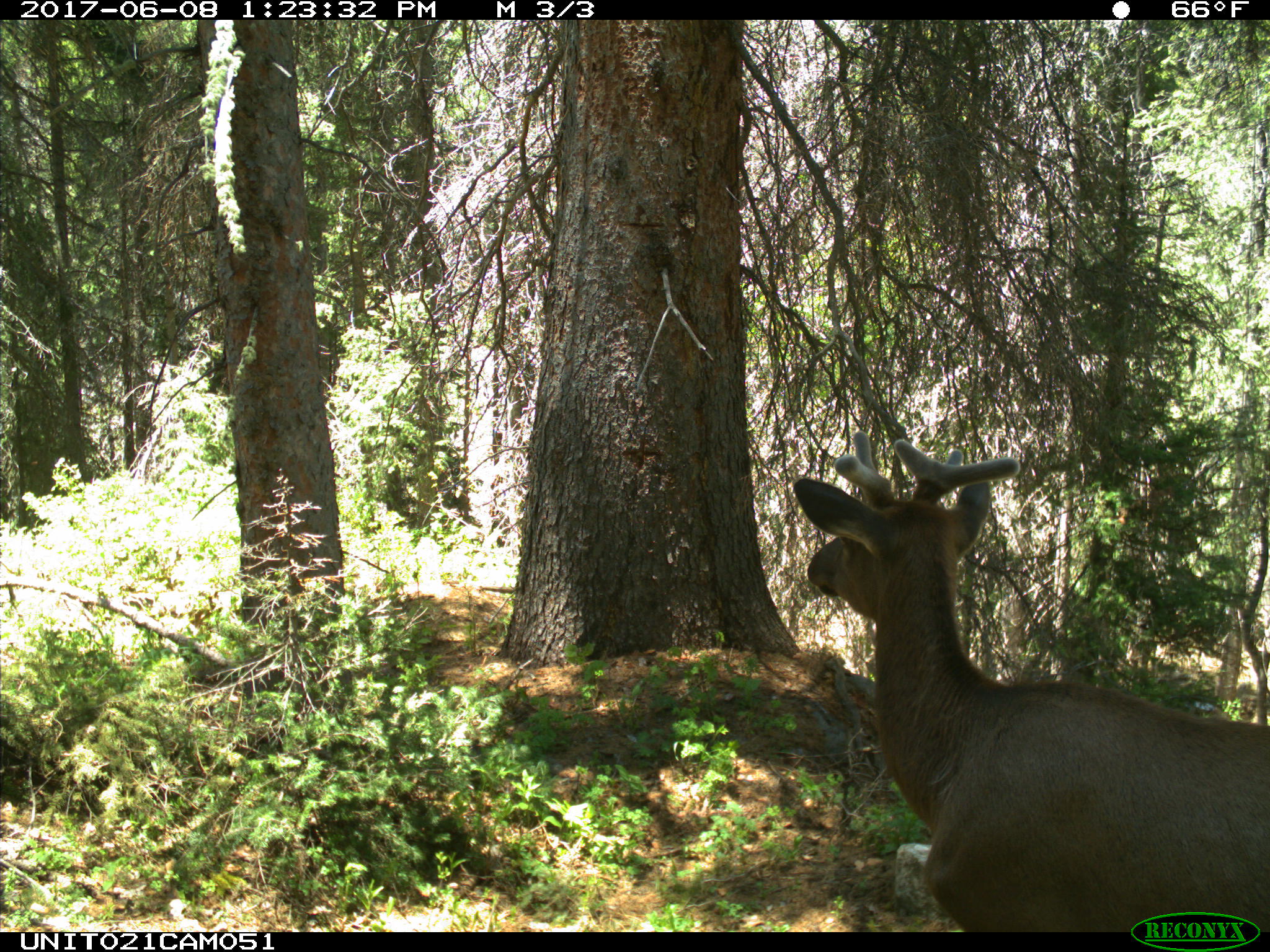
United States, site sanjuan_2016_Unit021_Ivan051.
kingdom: Animalia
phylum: Chordata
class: Mammalia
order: Artiodactyla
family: Cervidae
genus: Cervus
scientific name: Cervus elaphus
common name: red deer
Cervus elaphus (red deer).